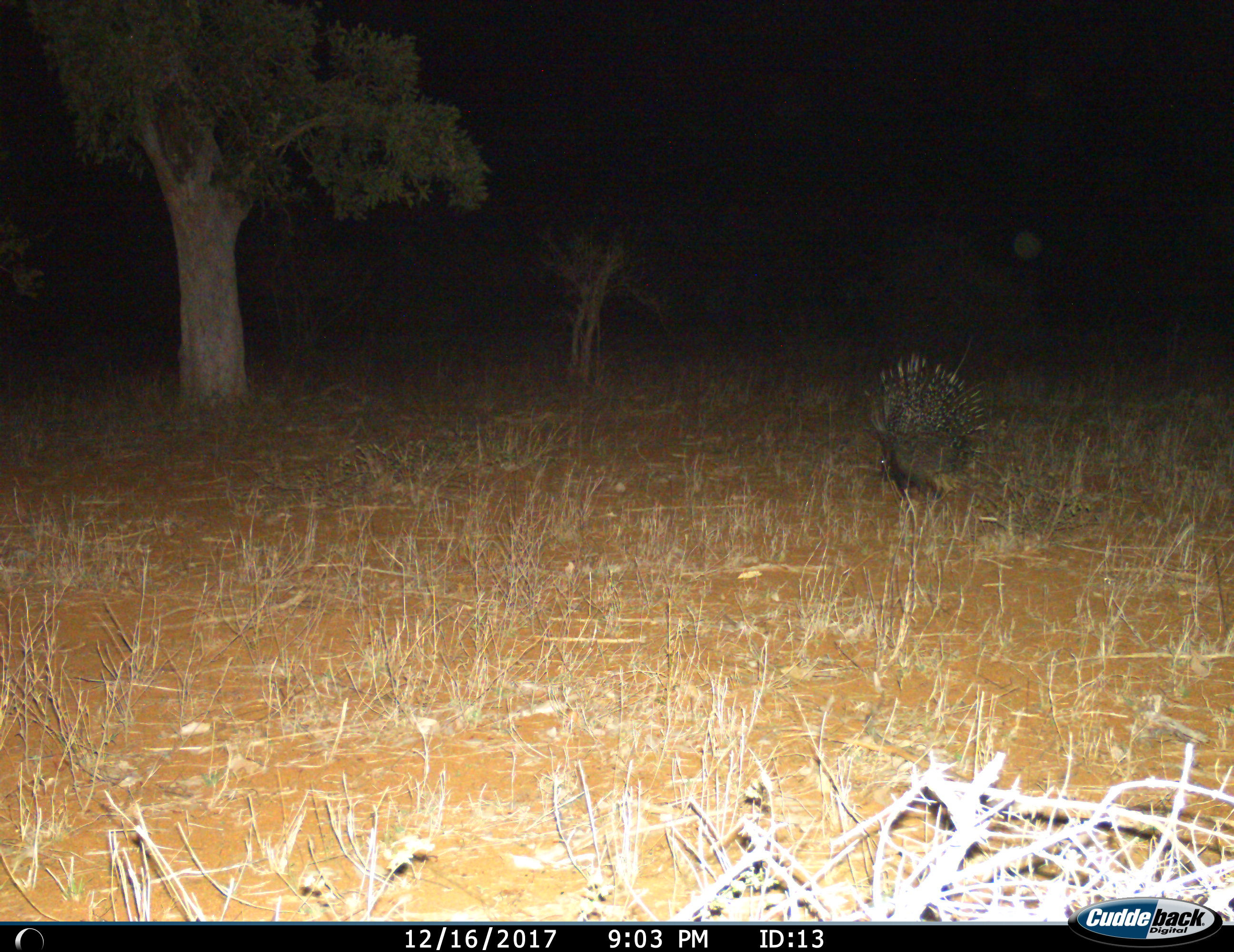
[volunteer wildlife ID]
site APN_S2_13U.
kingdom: Animalia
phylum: Chordata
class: Mammalia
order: Rodentia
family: Hystricidae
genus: Hystrix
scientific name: Hystrix cristata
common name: crested porcupine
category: porcupine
Porcupine (crested porcupine) (Hystrix cristata), count 1. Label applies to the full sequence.